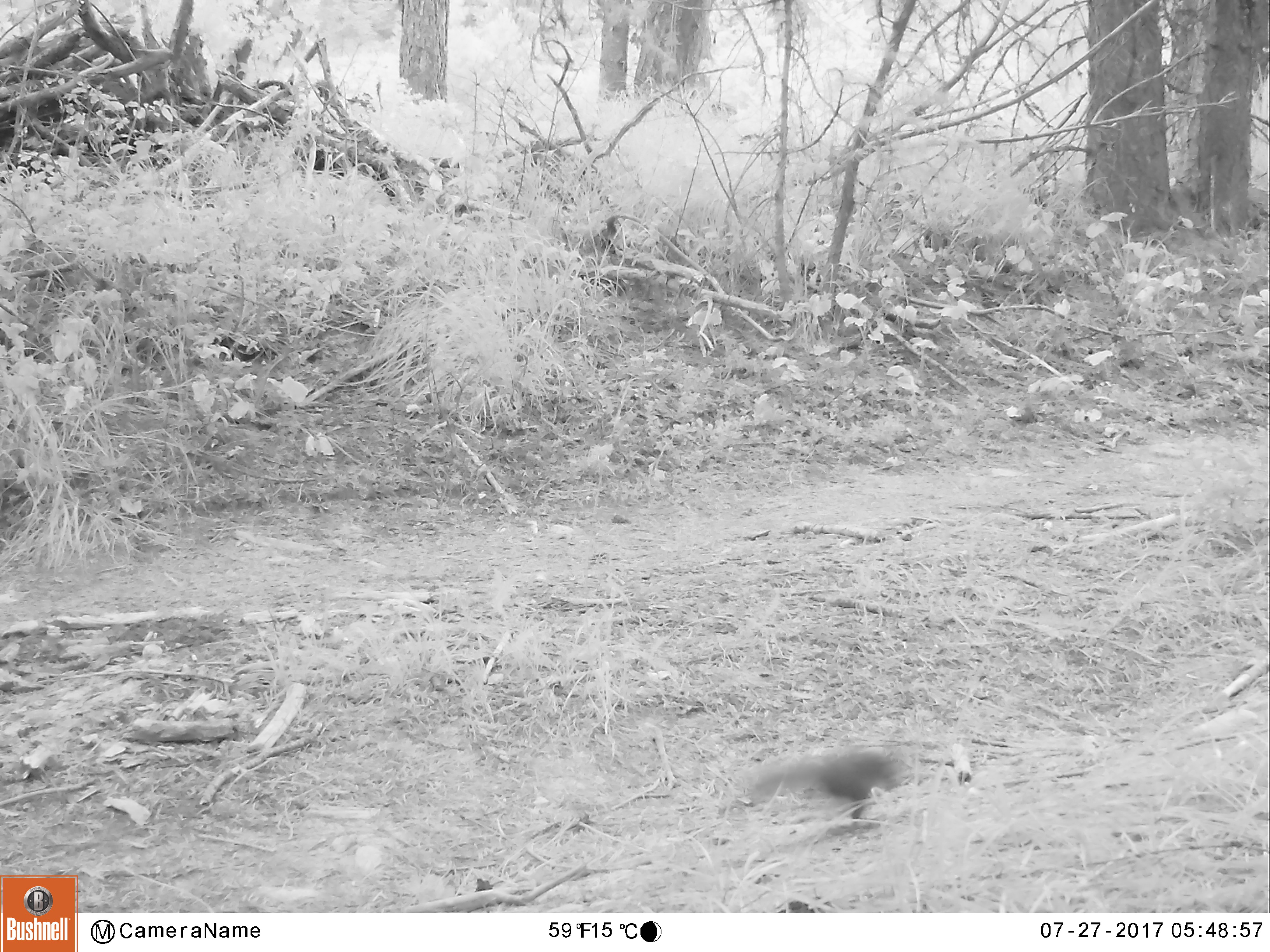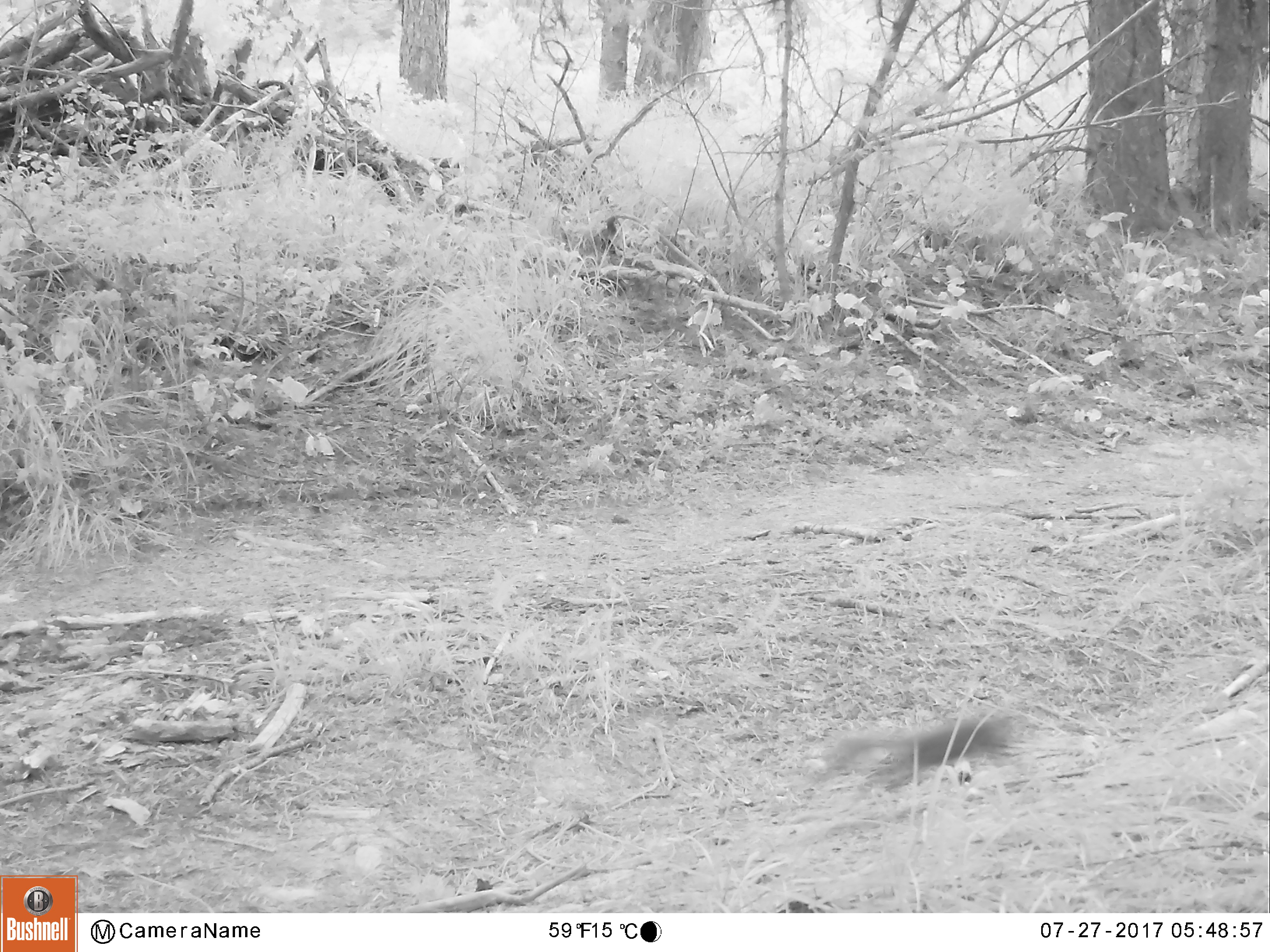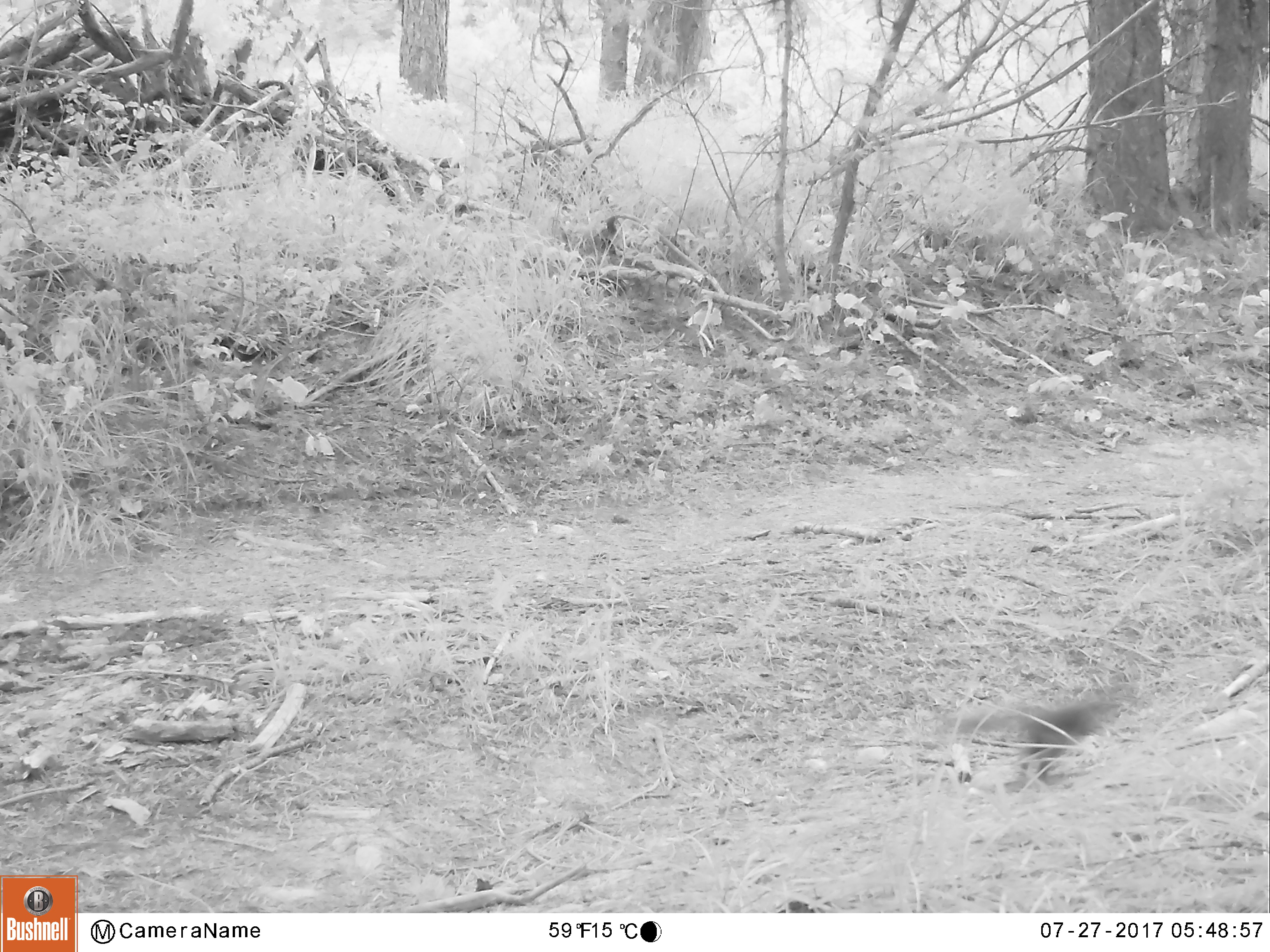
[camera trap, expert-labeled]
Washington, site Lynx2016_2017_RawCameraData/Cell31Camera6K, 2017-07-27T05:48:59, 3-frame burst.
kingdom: Animalia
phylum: Chordata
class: Mammalia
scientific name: Mammalia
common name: small mammal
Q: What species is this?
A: Small mammal (Mammalia).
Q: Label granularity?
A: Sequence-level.